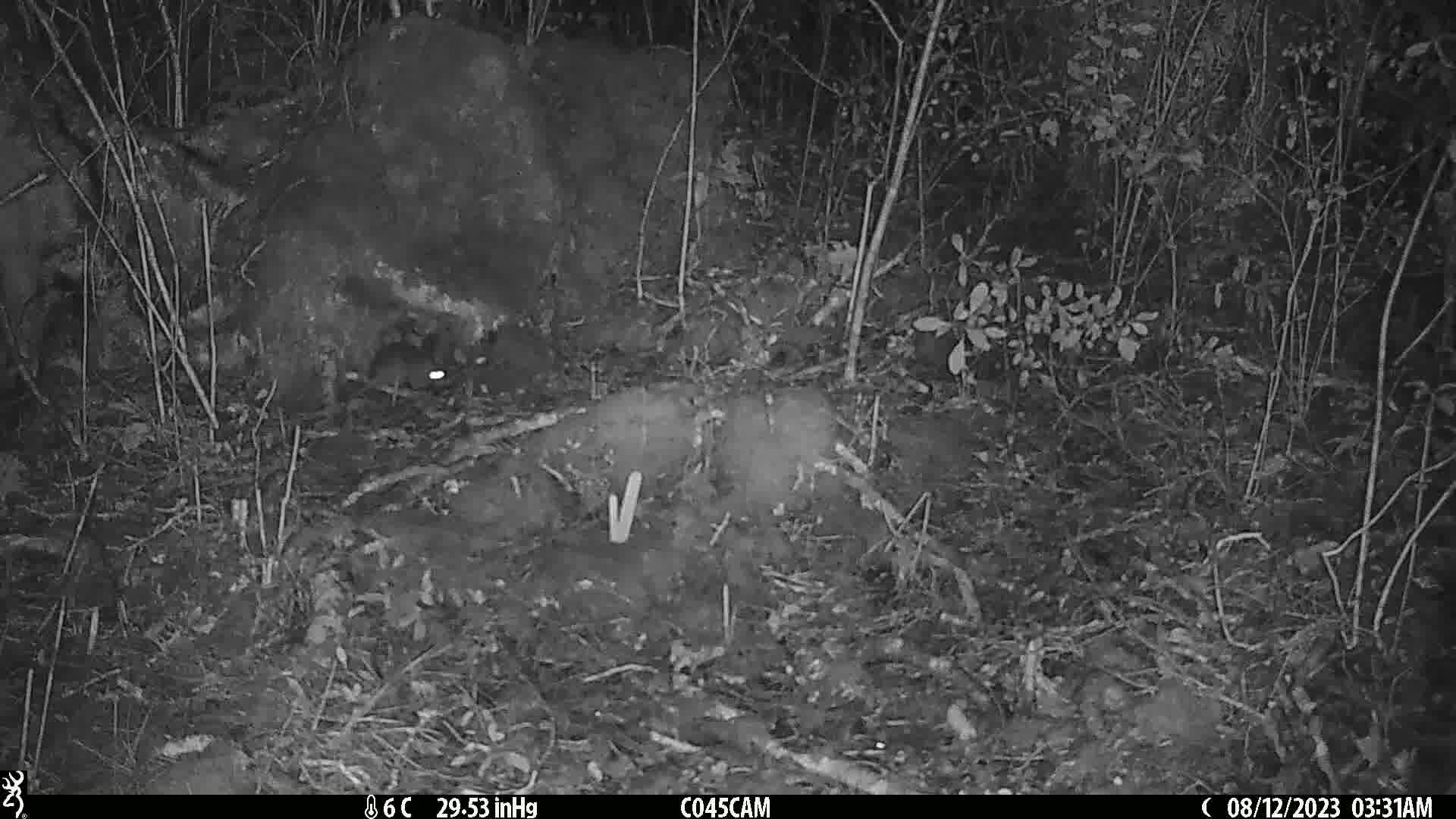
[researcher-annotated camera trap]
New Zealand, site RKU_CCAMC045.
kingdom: Animalia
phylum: Chordata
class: Mammalia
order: Rodentia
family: Muridae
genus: Rattus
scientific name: Rattus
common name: rat